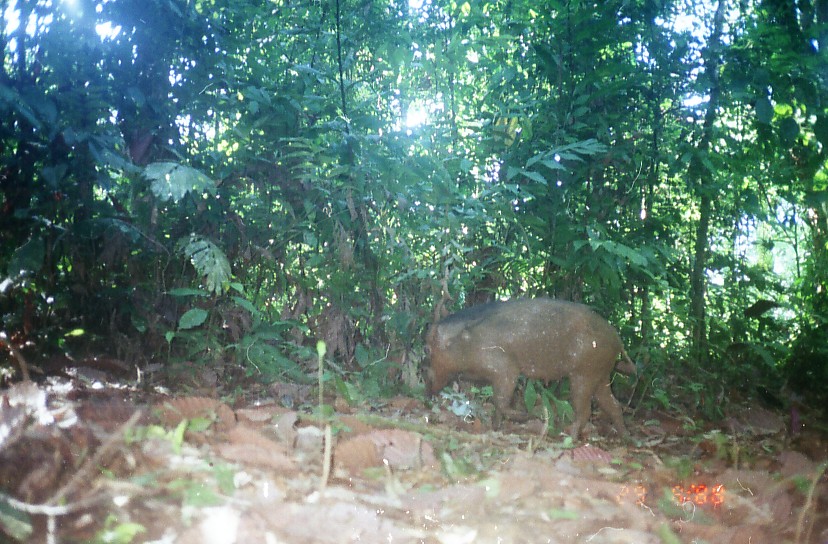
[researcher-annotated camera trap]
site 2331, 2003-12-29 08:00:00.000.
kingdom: Animalia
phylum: Chordata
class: Mammalia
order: Artiodactyla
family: Suidae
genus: Sus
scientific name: Sus scrofa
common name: wild boar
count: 1